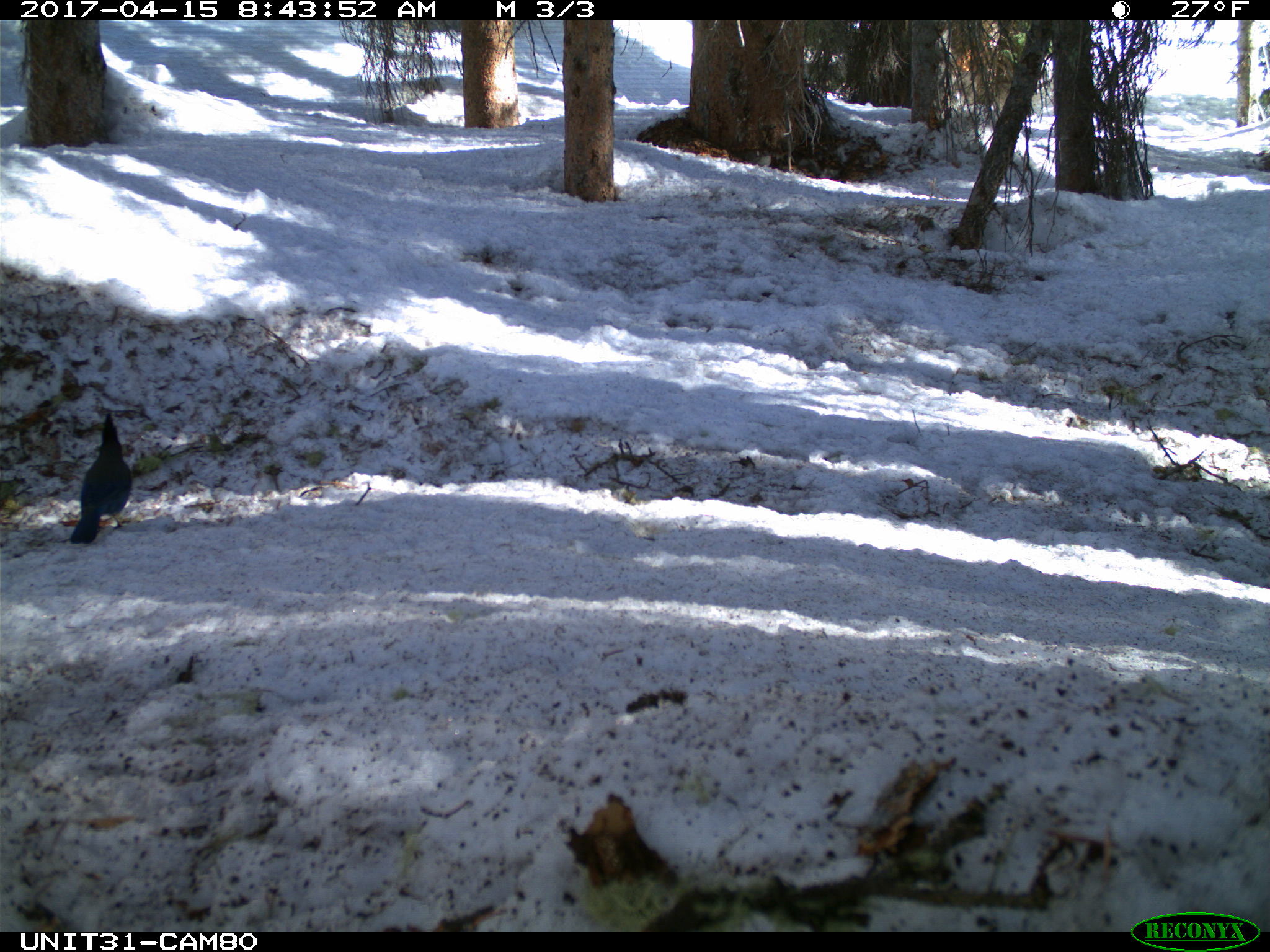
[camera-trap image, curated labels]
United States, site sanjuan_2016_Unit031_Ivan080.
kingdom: Animalia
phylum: Chordata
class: Aves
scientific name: Aves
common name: birds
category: unidentified bird